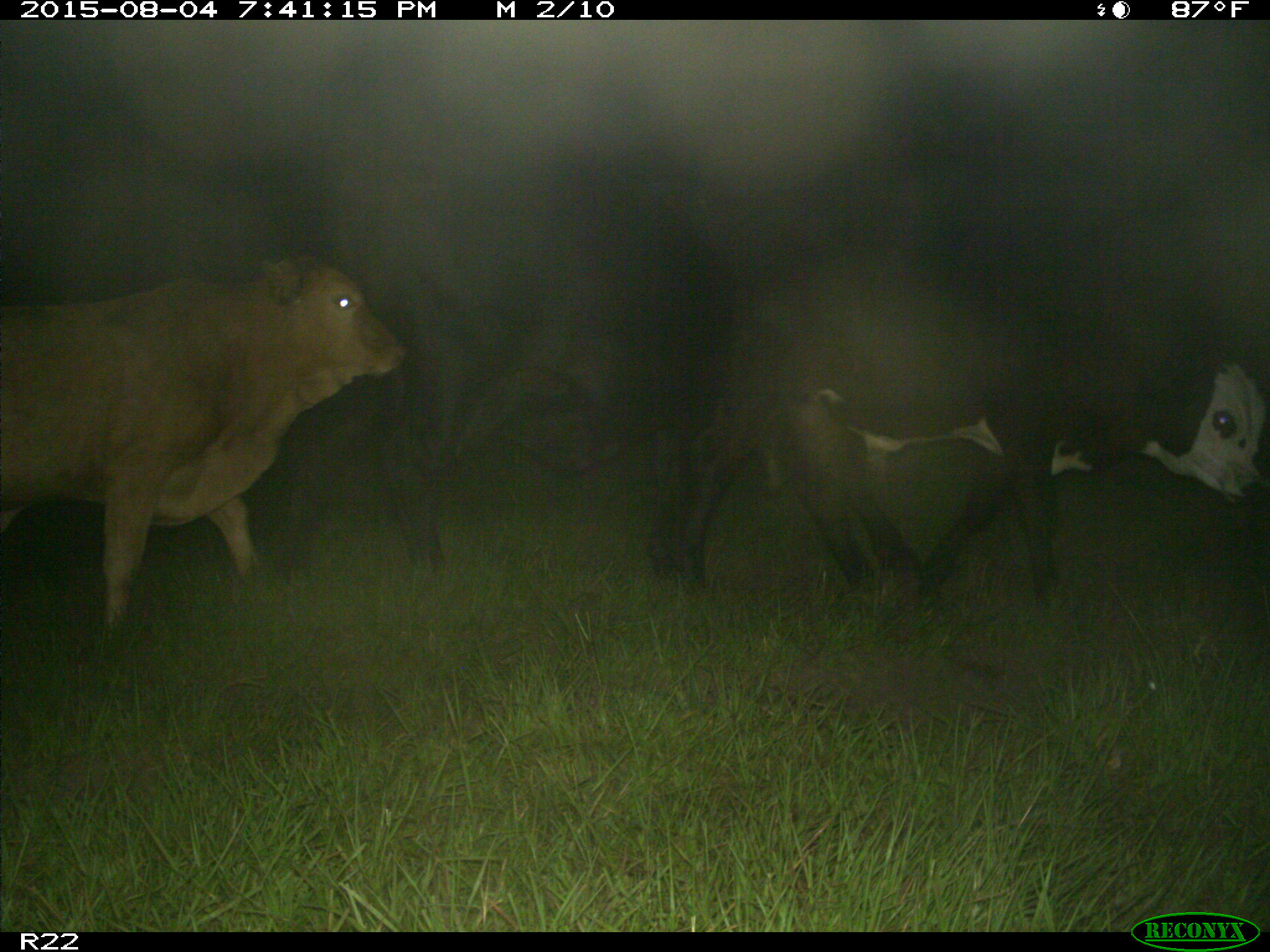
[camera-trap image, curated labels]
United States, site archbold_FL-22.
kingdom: Animalia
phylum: Chordata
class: Mammalia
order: Artiodactyla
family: Bovidae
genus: Bos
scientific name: Bos taurus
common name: domestic cow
Bos taurus (domestic cow).